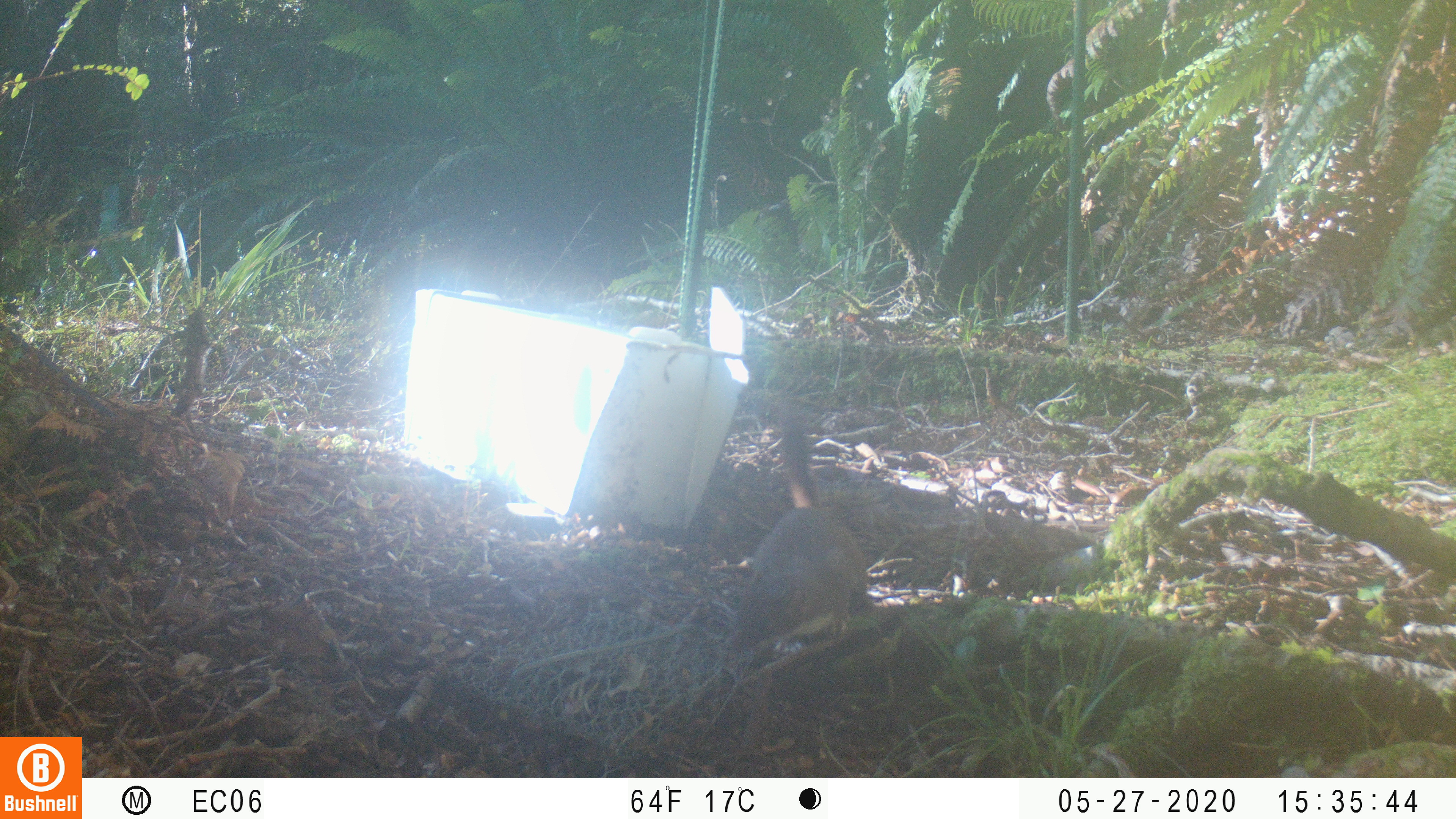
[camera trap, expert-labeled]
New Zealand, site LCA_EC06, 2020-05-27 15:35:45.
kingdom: Animalia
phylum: Chordata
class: Mammalia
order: Carnivora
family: Mustelidae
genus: Mustela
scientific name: Mustela erminea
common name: stoat